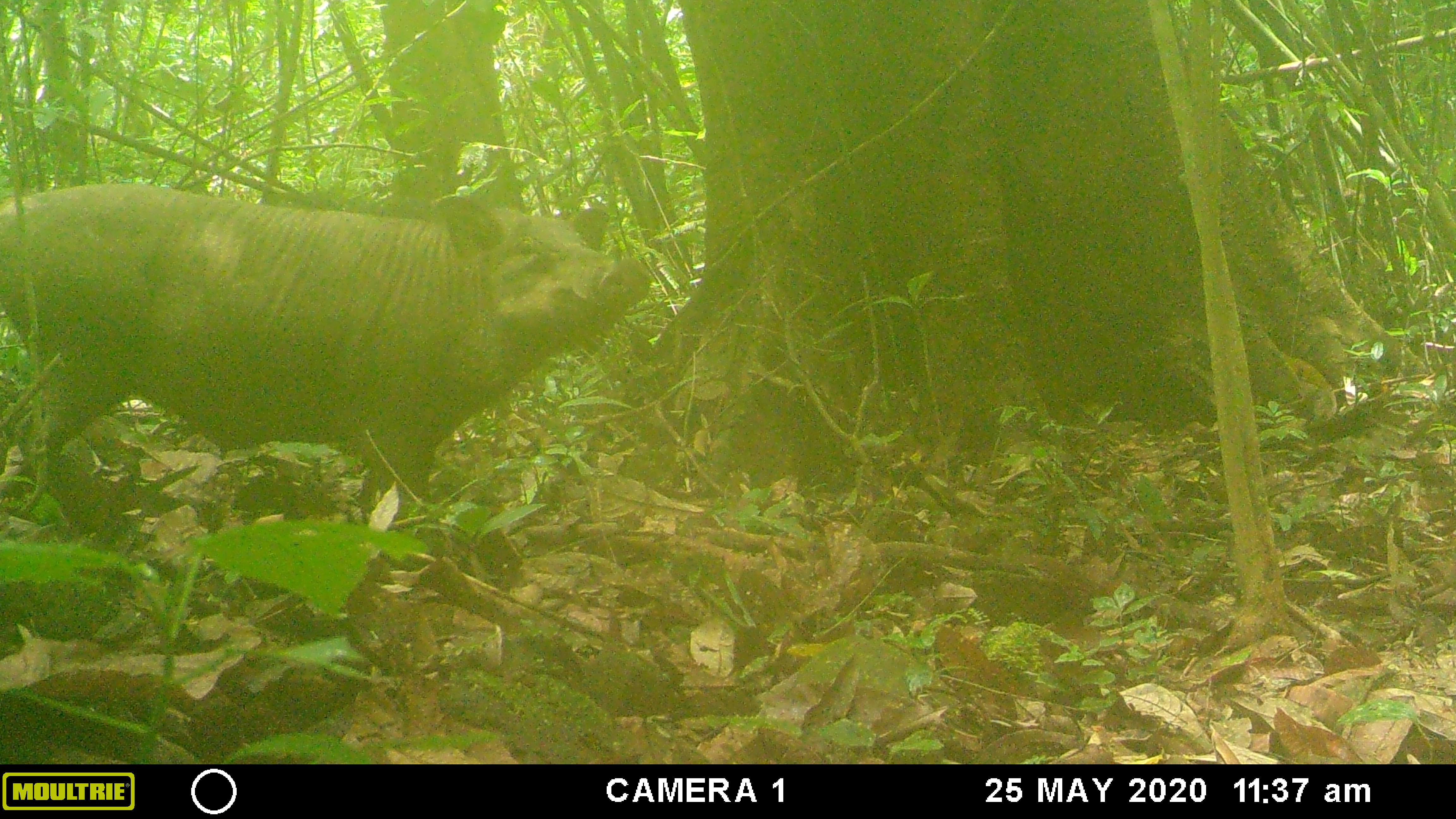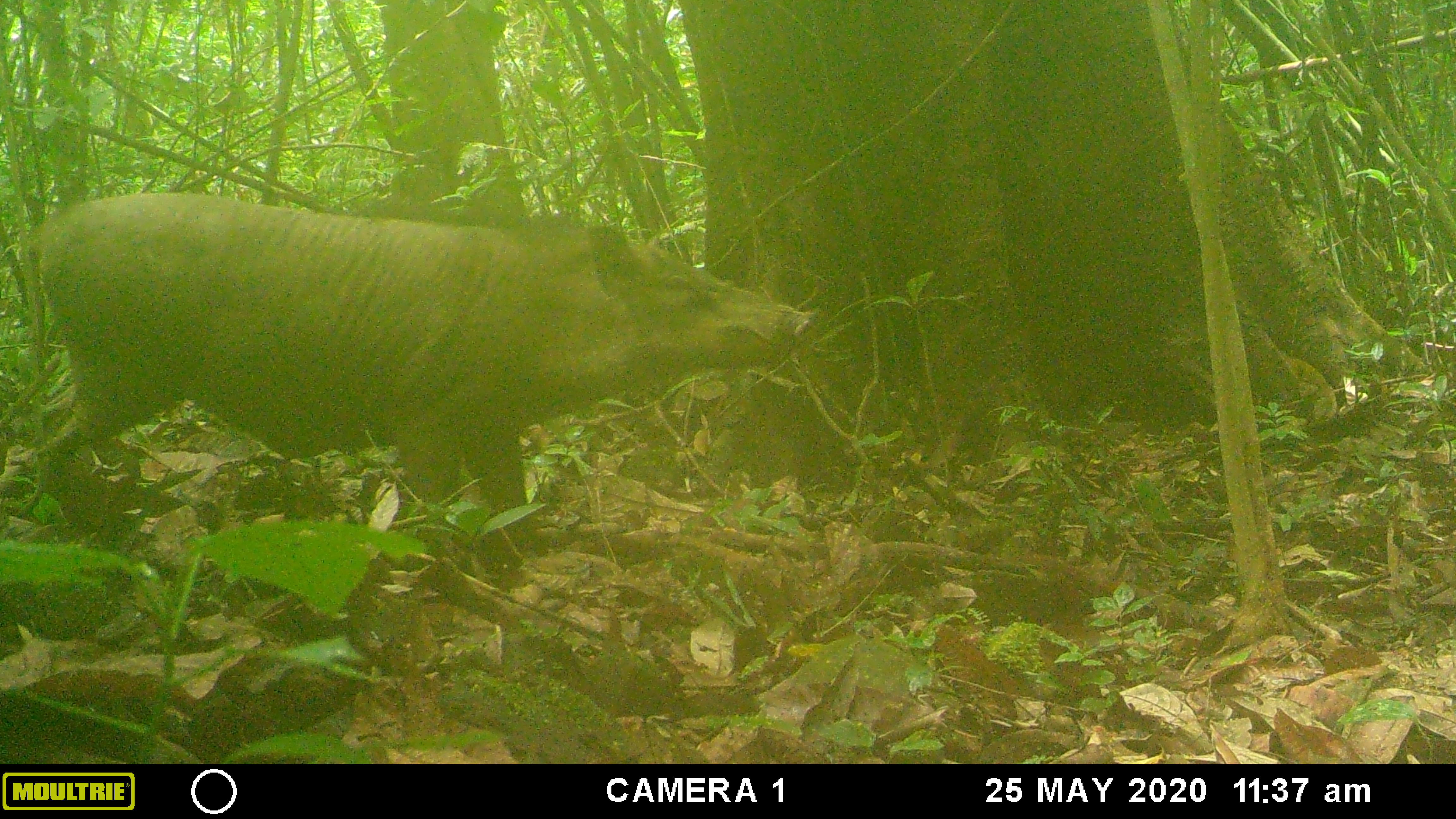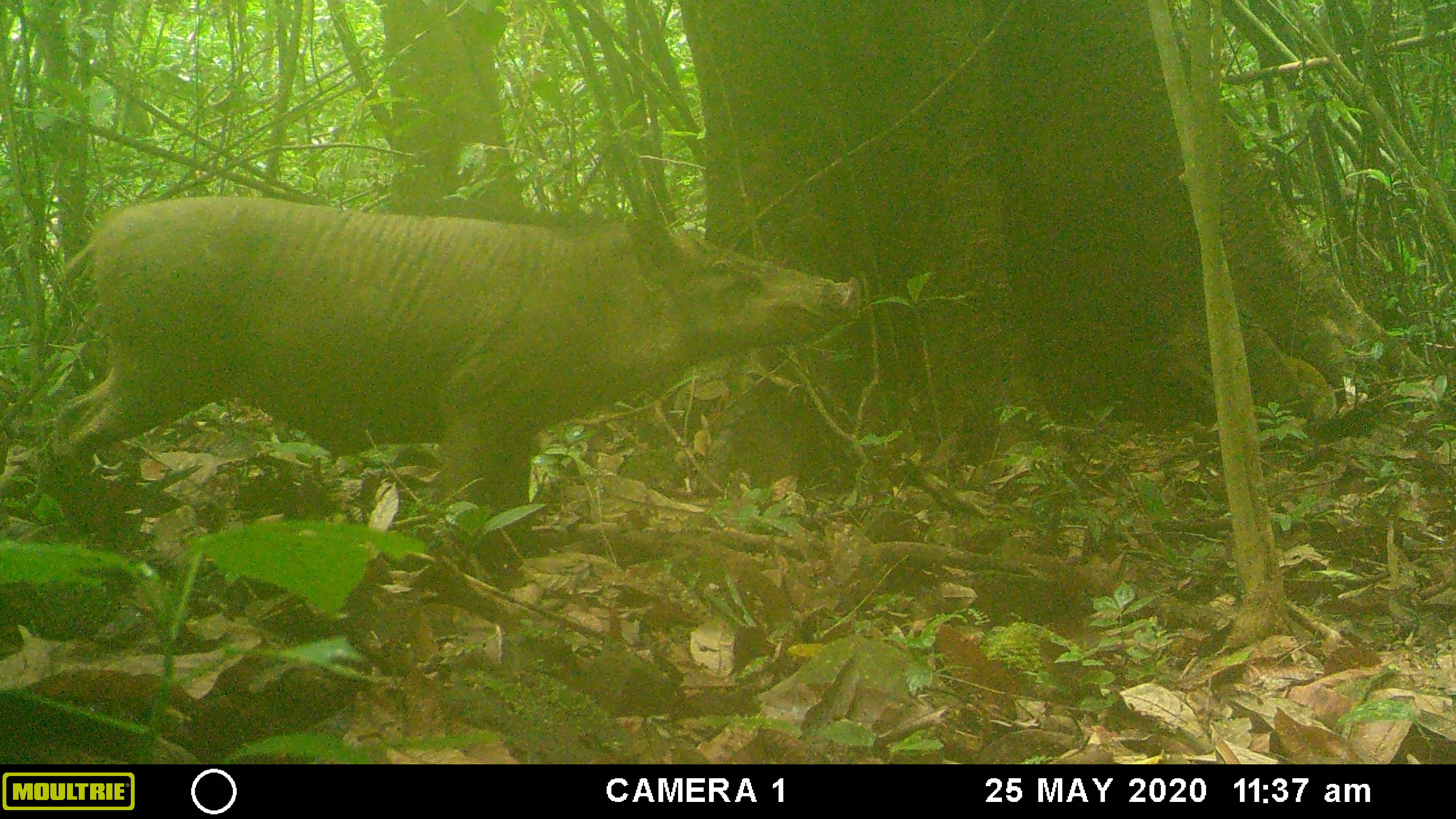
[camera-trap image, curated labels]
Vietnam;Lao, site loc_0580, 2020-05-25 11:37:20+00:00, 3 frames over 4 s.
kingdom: Animalia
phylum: Chordata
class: Mammalia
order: Artiodactyla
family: Suidae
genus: Sus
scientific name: Sus scrofa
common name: eurasian wild pig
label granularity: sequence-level